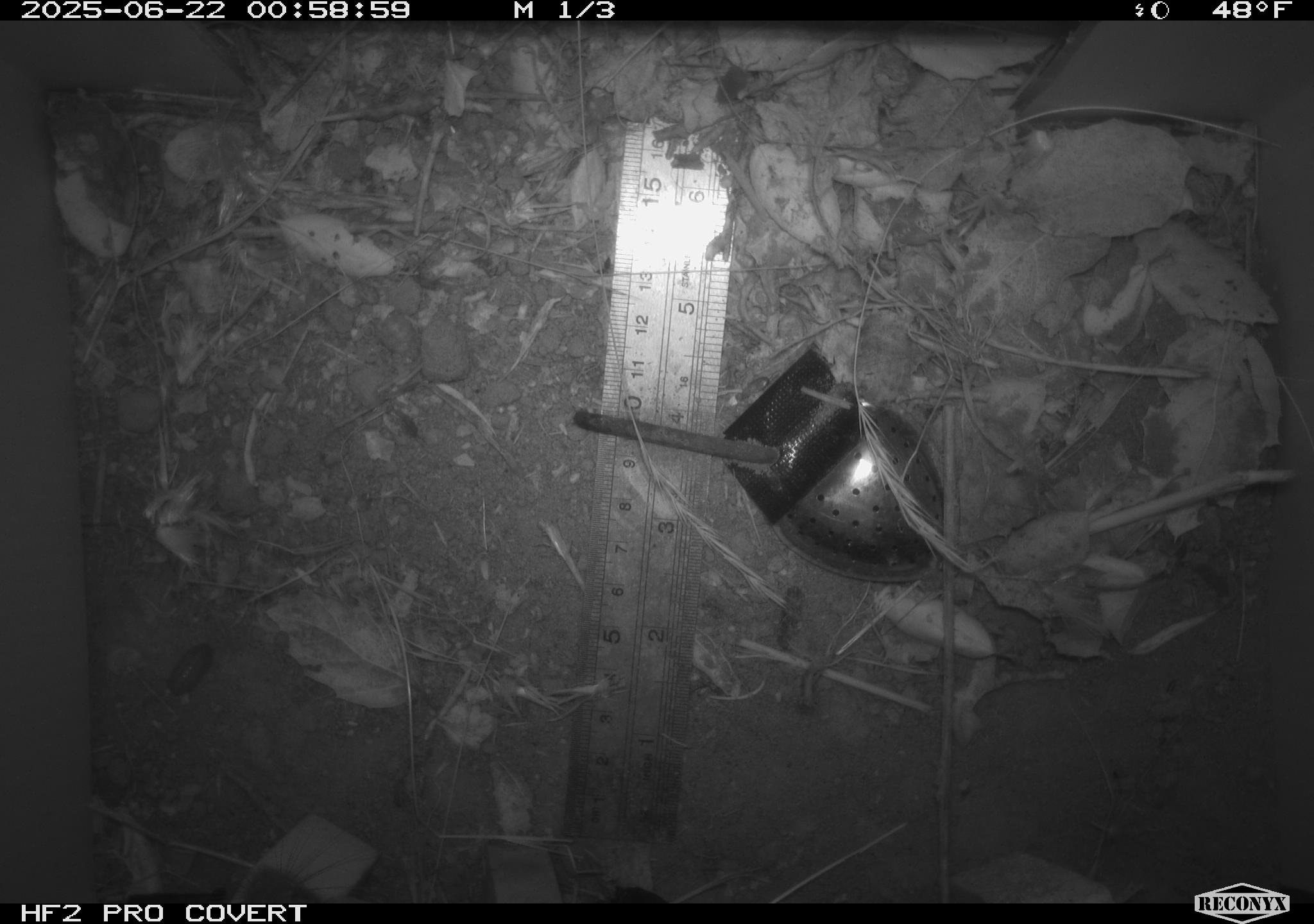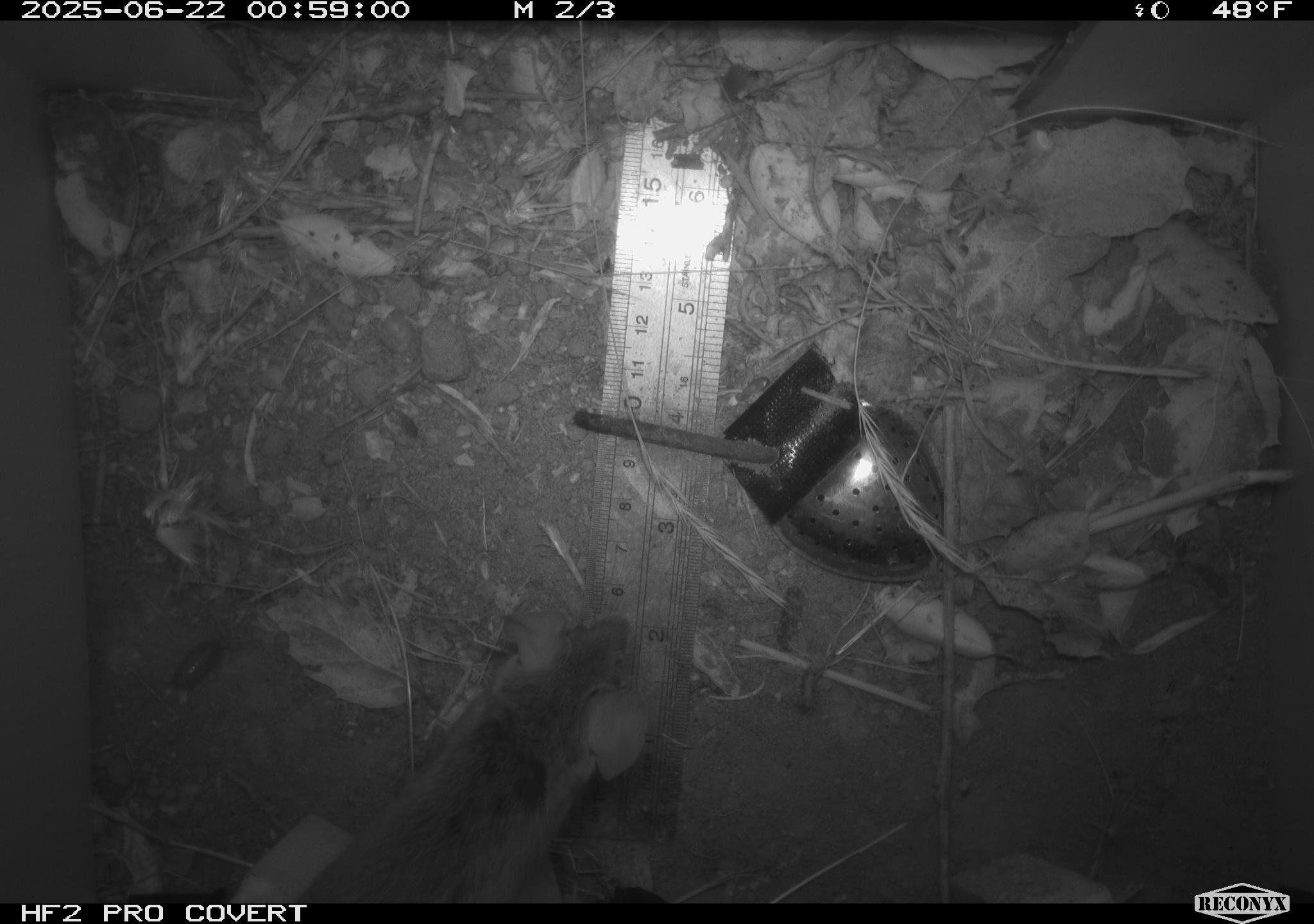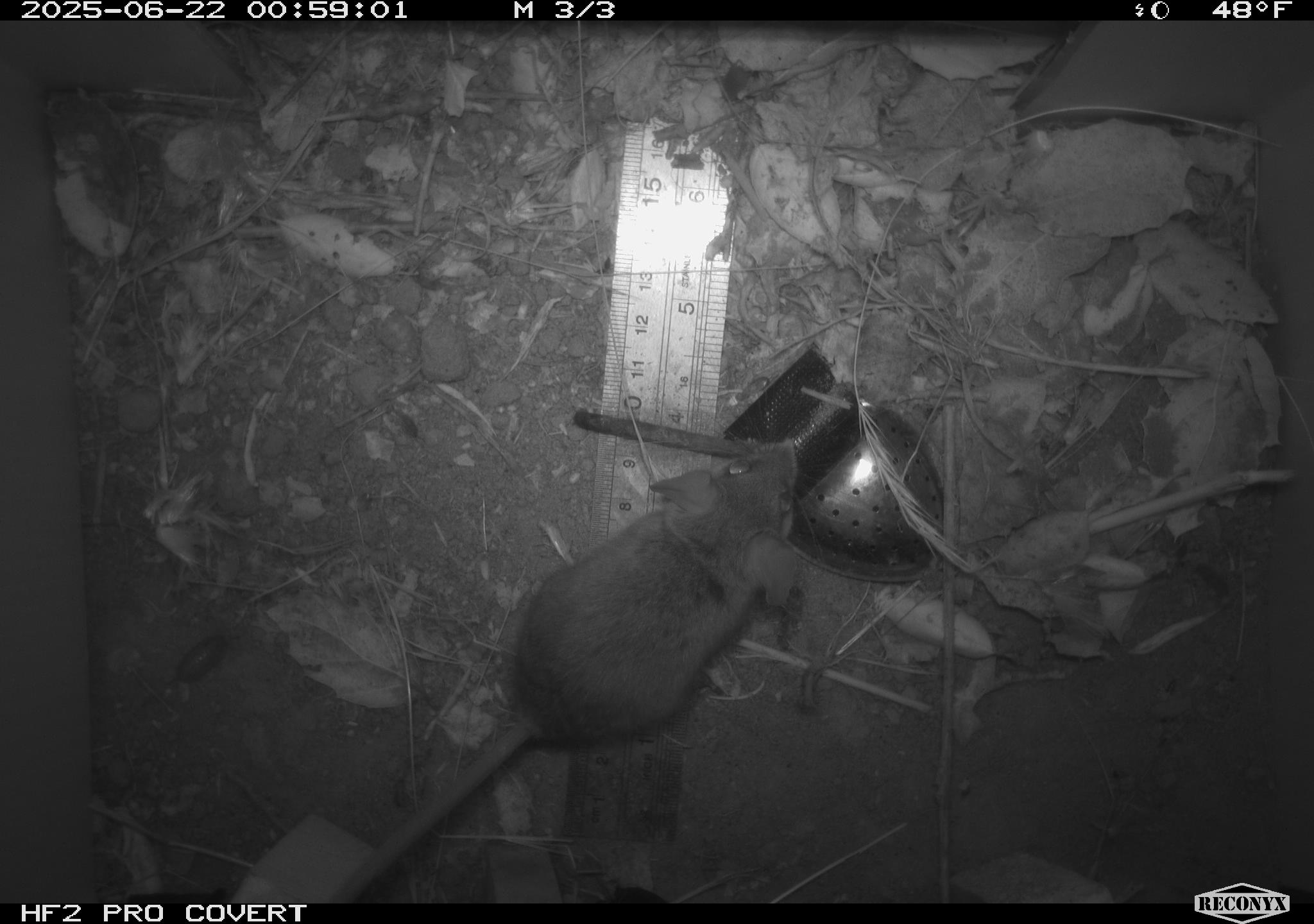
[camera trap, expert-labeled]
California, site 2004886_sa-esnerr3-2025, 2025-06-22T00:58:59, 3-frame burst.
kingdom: Animalia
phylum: Chordata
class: Mammalia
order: Rodentia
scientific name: Rodentia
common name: rodent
Rodent (Rodentia).